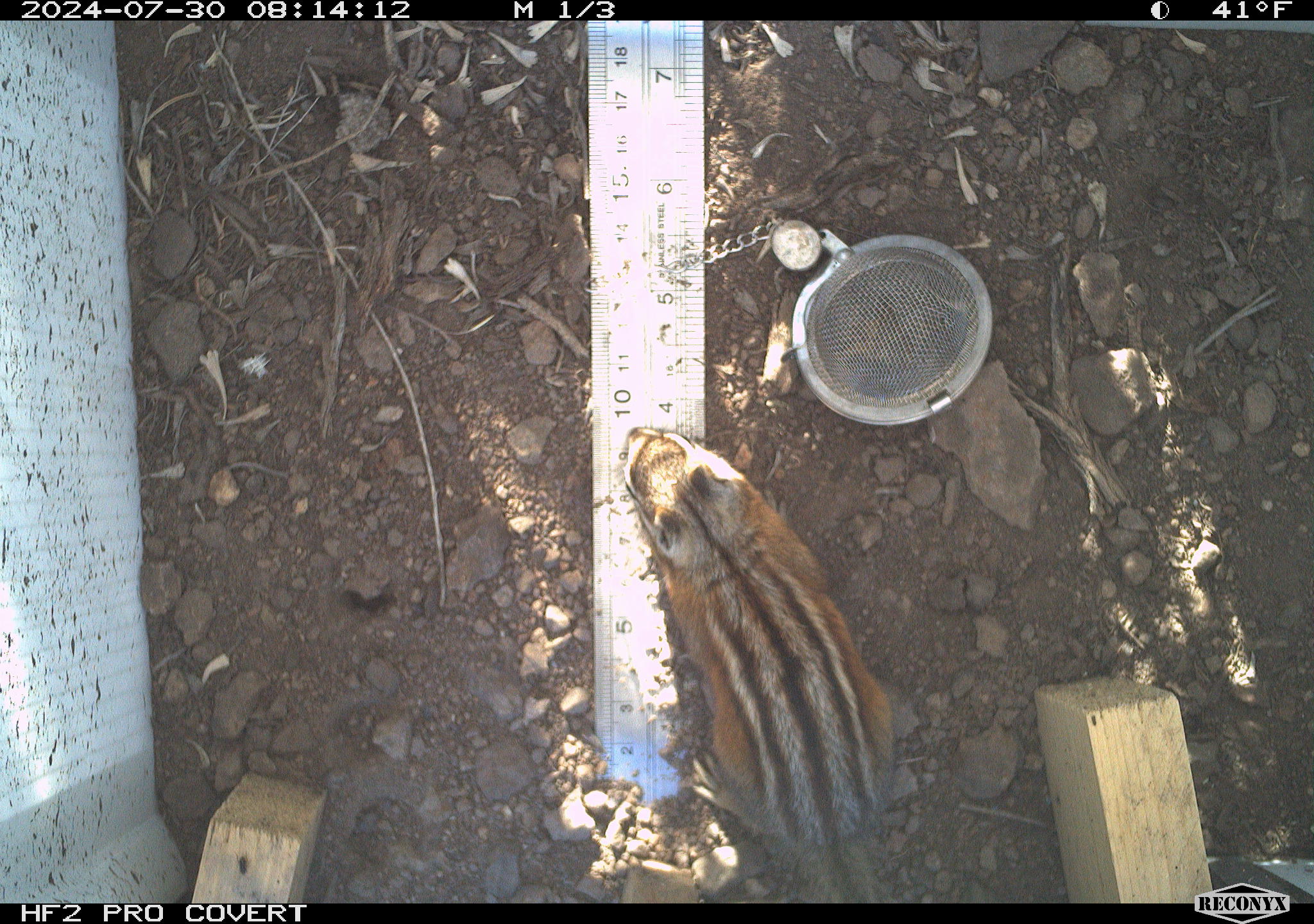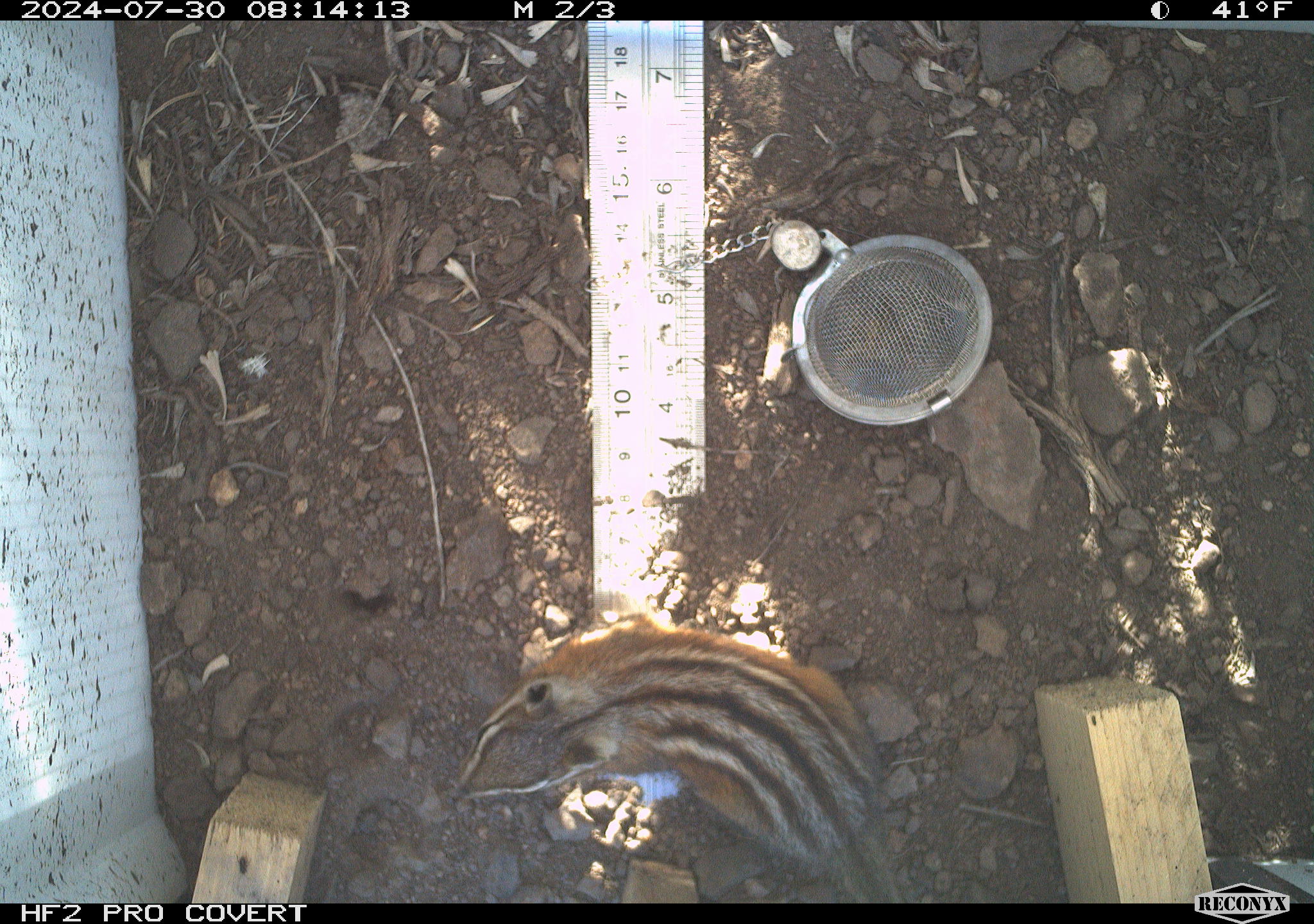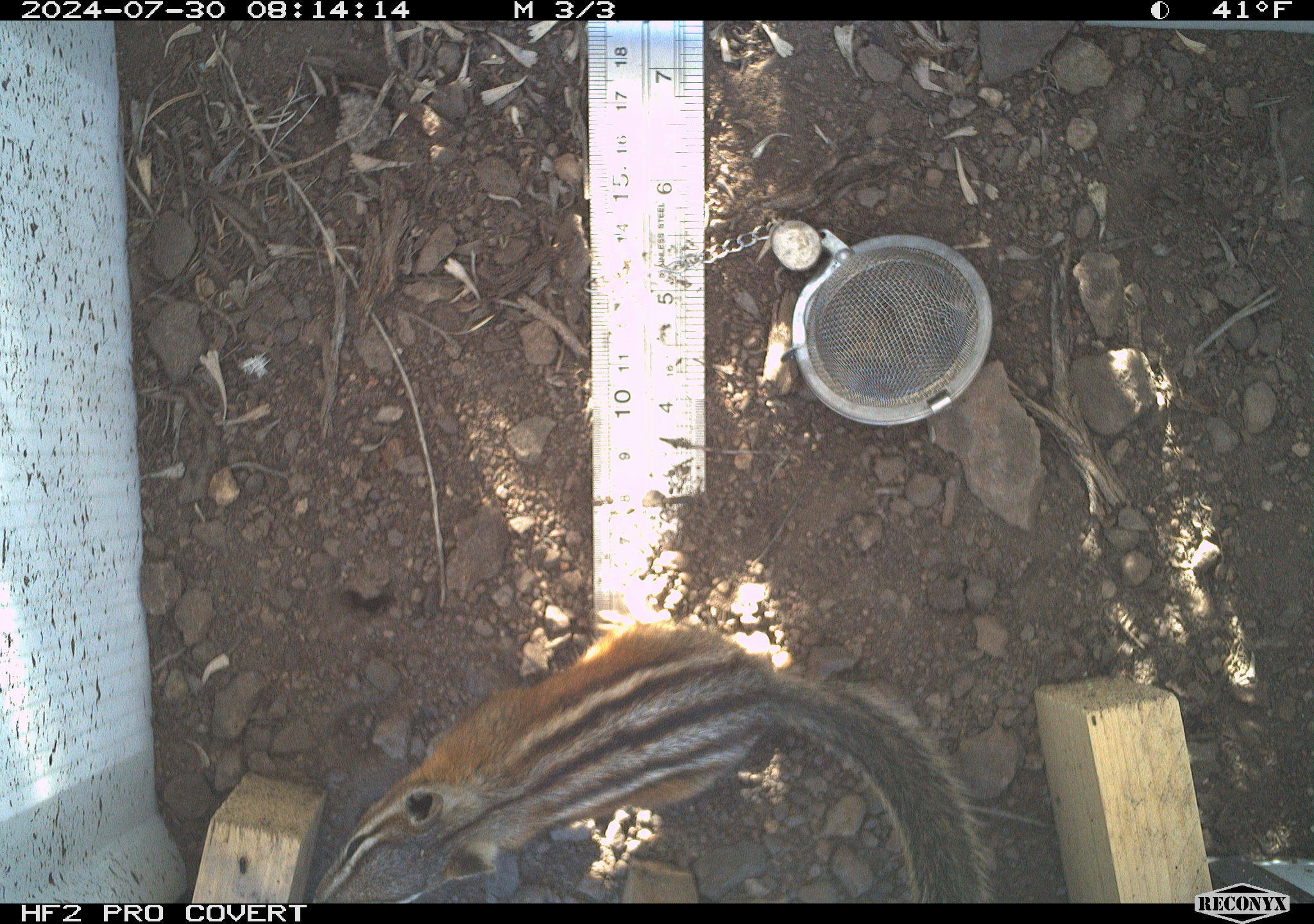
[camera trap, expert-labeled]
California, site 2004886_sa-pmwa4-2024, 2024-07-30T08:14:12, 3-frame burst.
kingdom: Animalia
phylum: Chordata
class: Mammalia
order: Rodentia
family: Sciuridae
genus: Neotamias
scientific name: Neotamias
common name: western chipmunks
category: neotamias species